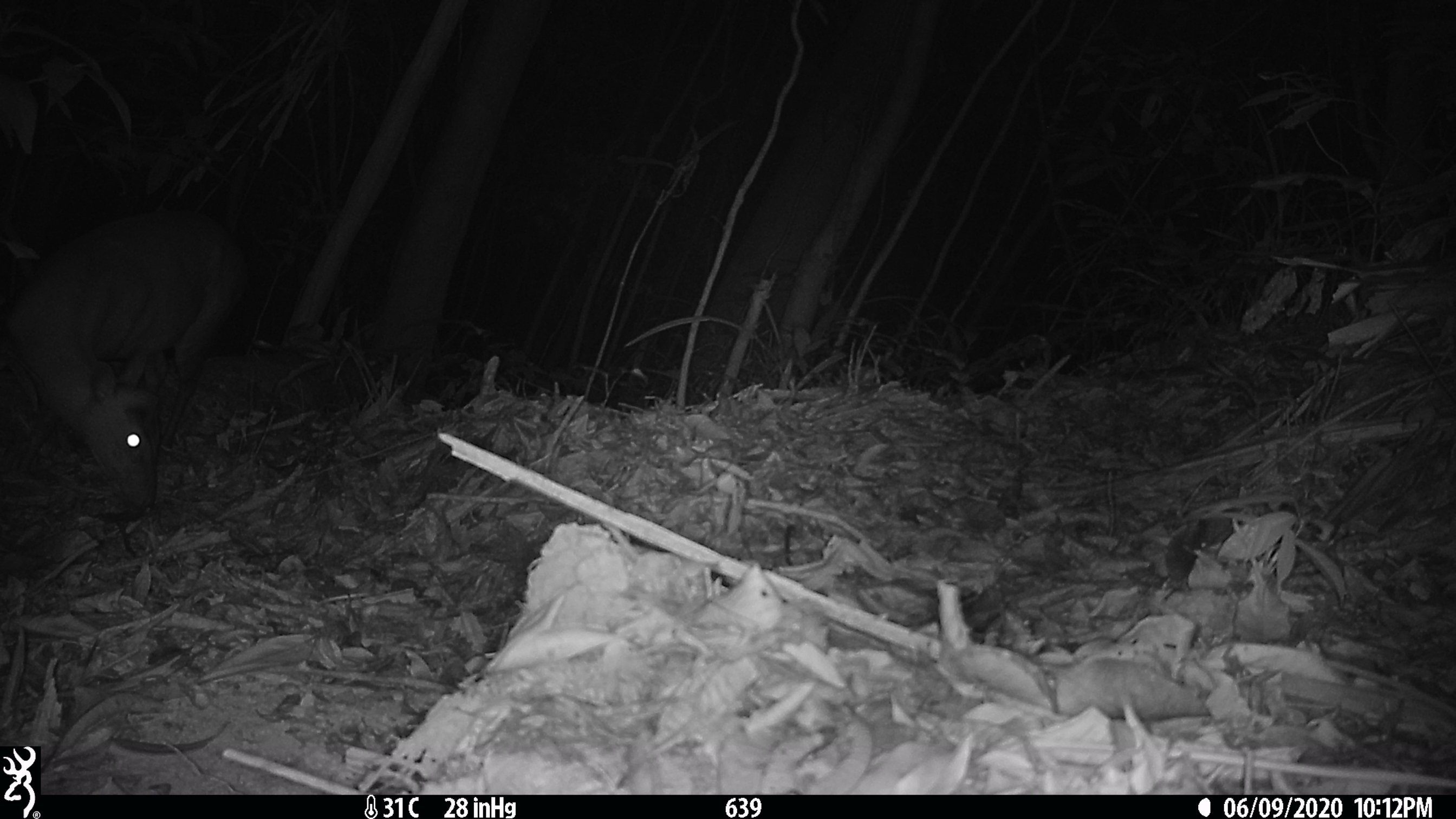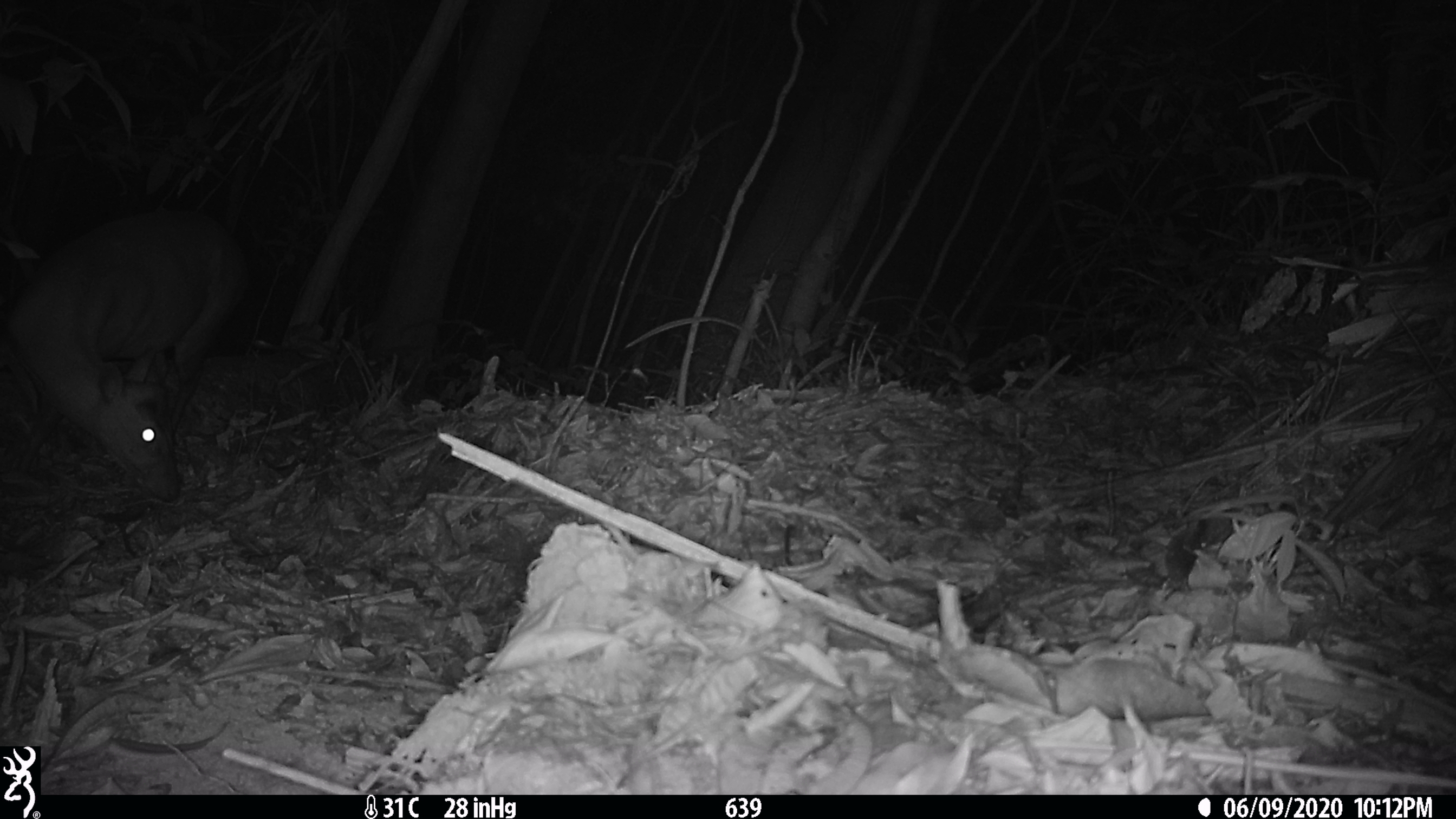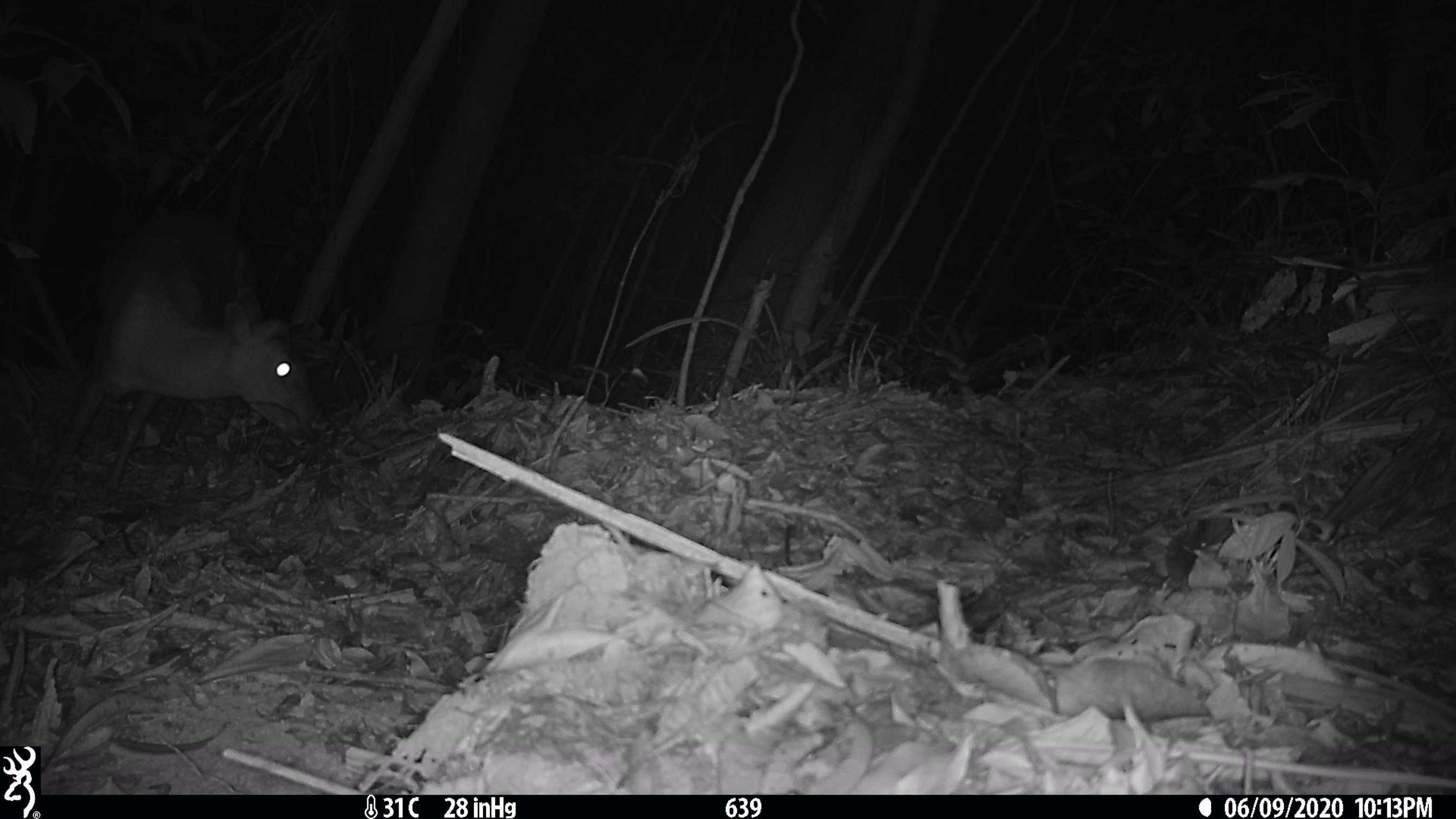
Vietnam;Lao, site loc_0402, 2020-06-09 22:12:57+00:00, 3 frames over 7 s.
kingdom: Animalia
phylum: Chordata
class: Mammalia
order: Artiodactyla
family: Cervidae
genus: Muntiacus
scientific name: Muntiacus rooseveltorum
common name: roosevelt's muntjac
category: roosevelts muntjac group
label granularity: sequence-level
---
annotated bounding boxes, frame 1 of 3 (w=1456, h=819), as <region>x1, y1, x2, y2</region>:
roosevelts muntjac group: <region>6, 209, 248, 515</region>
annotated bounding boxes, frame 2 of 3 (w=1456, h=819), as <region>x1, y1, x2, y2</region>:
roosevelts muntjac group: <region>4, 210, 249, 502</region>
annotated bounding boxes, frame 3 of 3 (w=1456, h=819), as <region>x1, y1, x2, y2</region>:
roosevelts muntjac group: <region>7, 210, 332, 538</region>